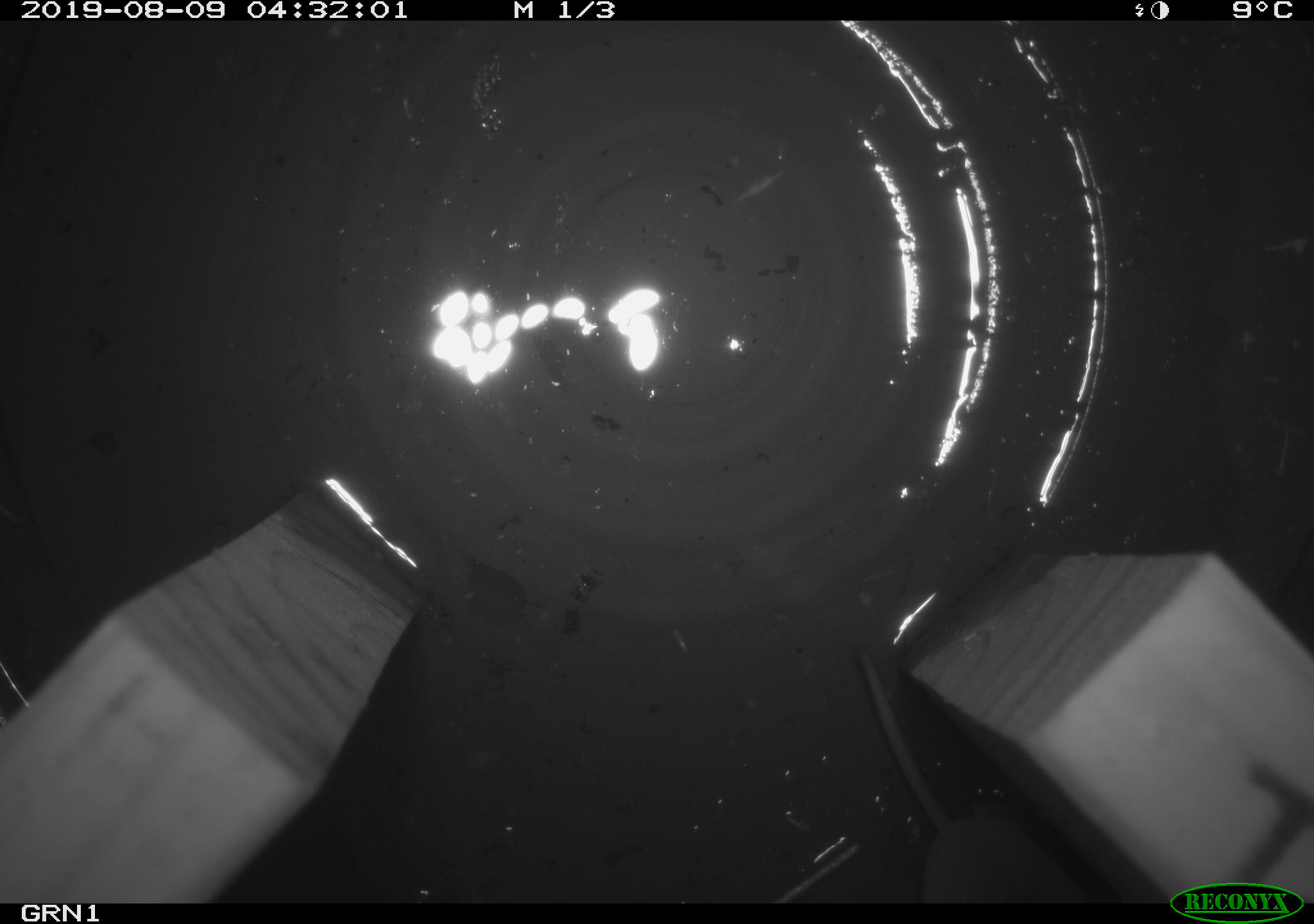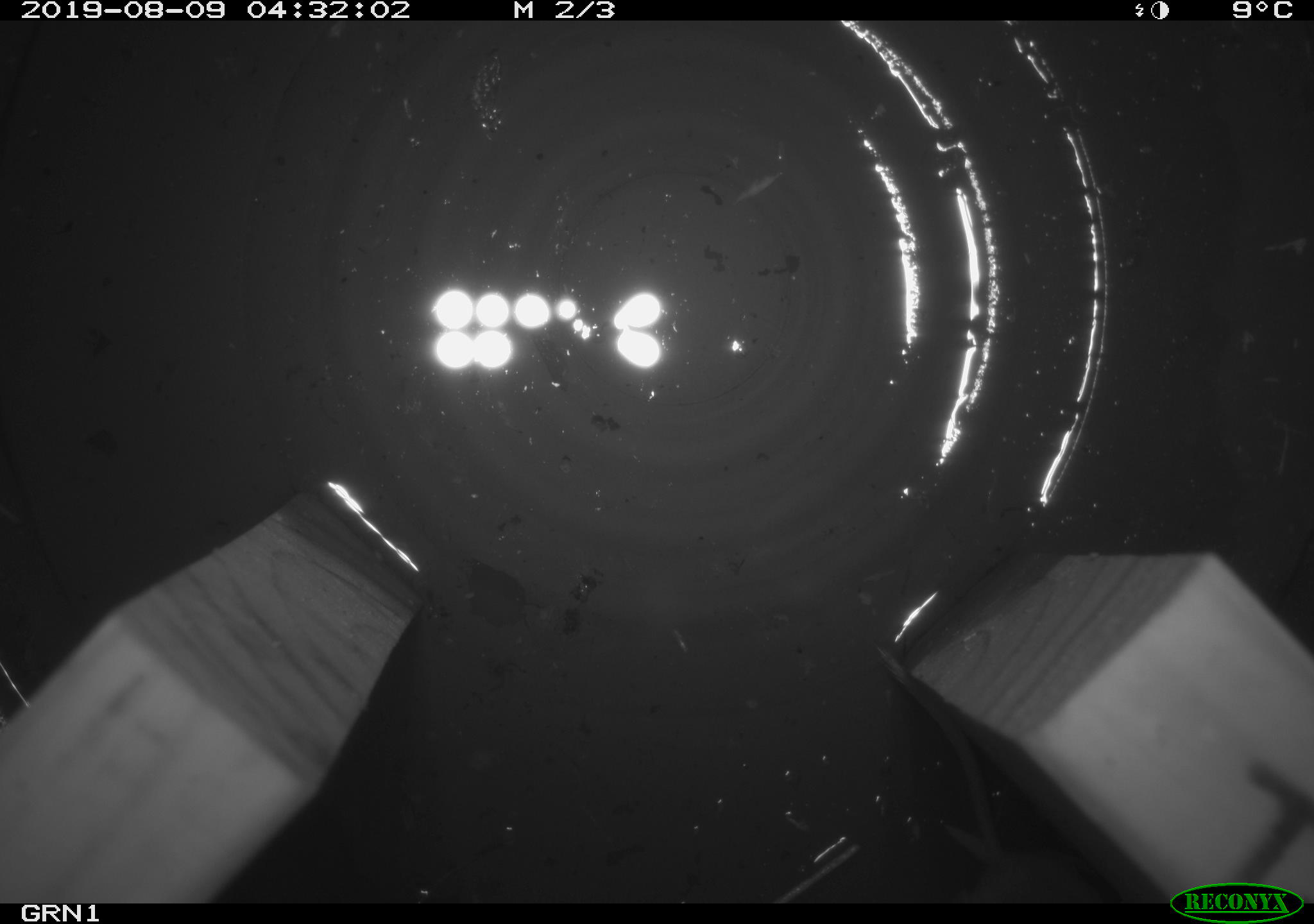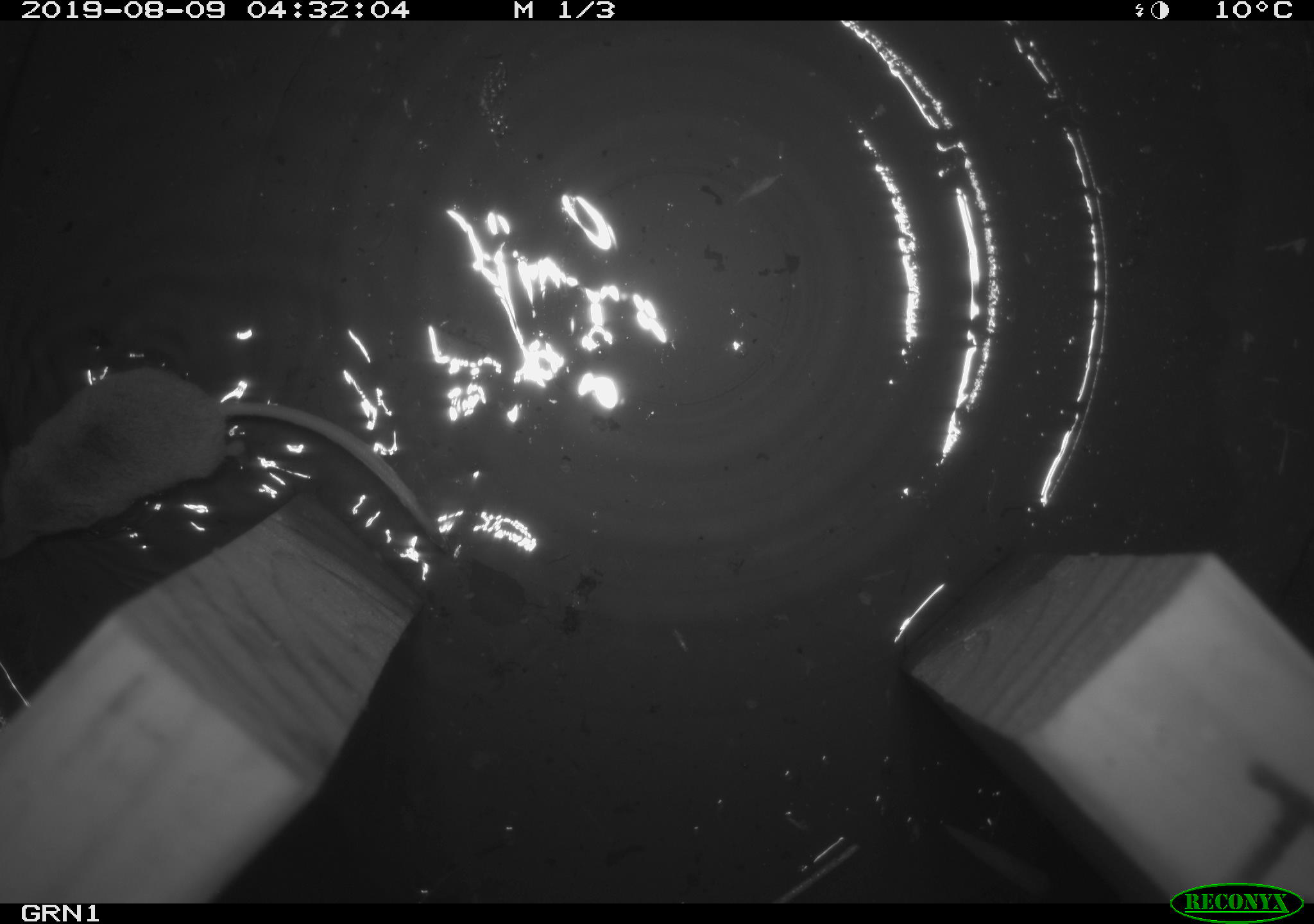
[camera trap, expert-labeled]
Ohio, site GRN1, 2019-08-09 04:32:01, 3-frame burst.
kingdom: Animalia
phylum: Chordata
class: Mammalia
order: Eulipotyphla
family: Soricidae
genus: Sorex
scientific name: Sorex cinereus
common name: masked shrew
Masked shrew (Sorex cinereus).